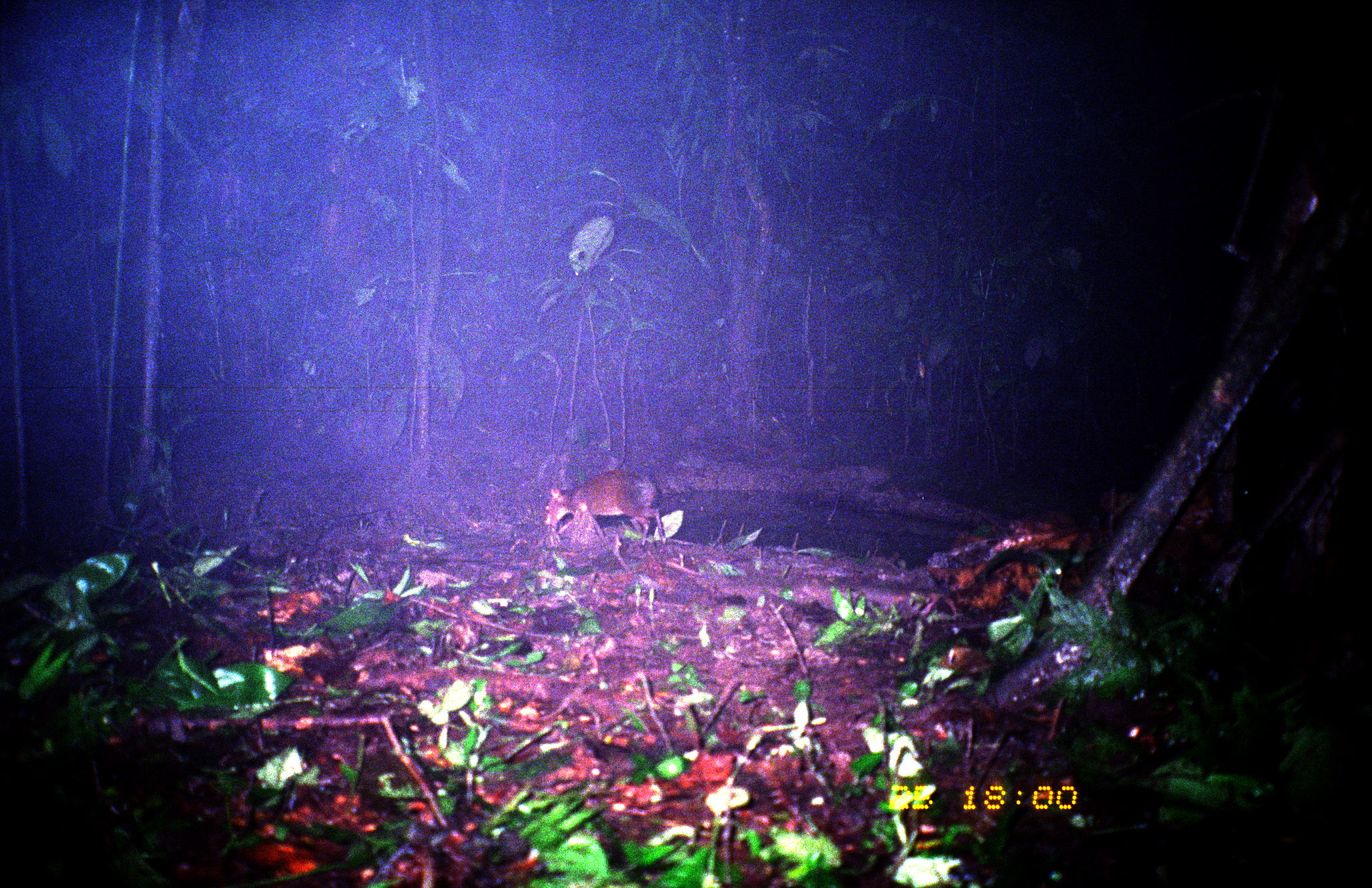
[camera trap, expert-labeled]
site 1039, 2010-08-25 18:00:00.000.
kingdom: Animalia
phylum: Chordata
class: Mammalia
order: Rodentia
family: Dasyproctidae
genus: Dasyprocta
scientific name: Dasyprocta punctata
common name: central american agouti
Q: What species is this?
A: Dasyprocta punctata (central american agouti).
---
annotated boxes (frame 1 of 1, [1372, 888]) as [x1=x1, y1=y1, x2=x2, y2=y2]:
dasyprocta punctata: [x1=543, y1=468, x2=666, y2=546]